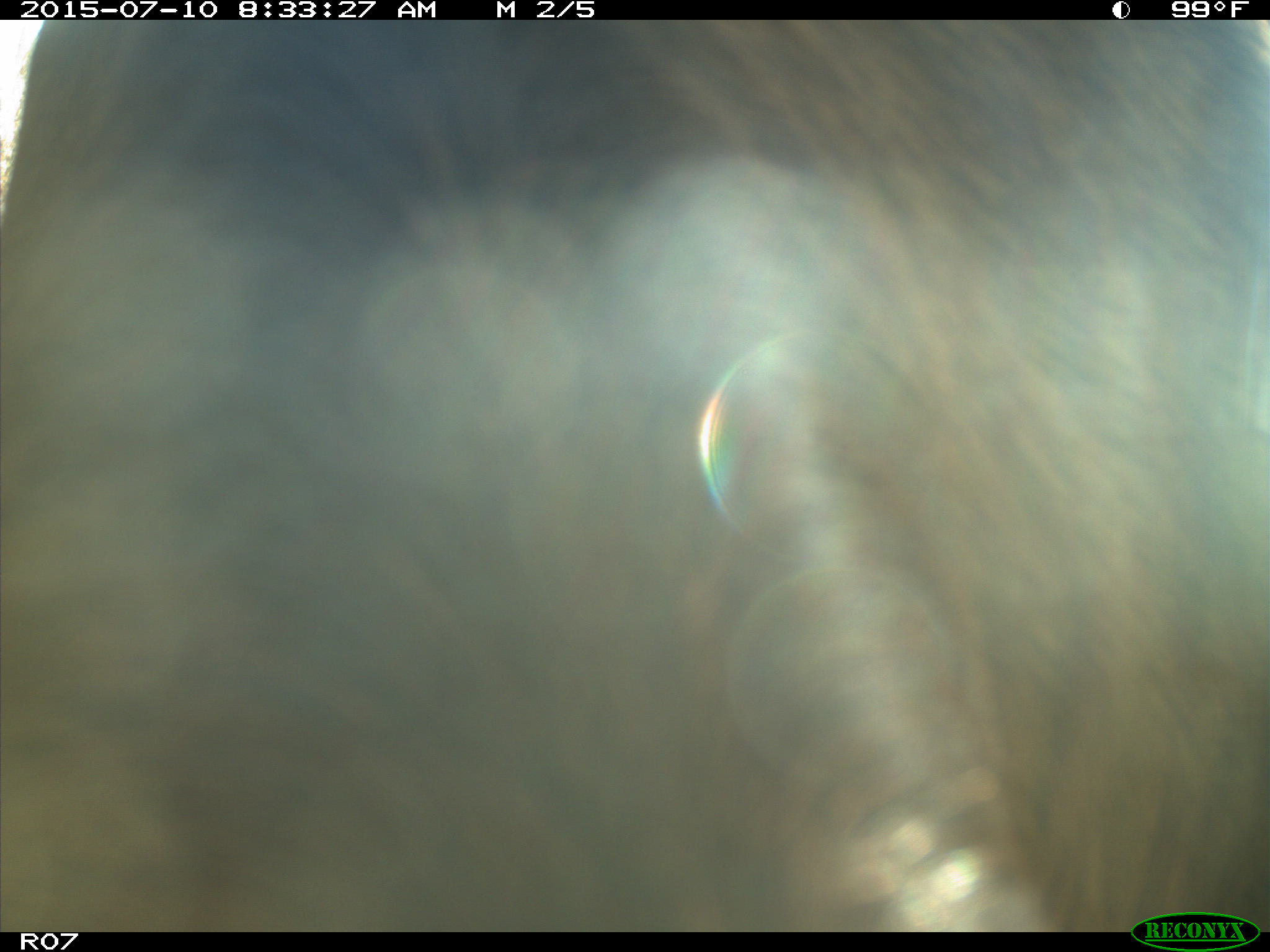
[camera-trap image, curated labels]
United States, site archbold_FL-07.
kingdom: Animalia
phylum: Chordata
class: Mammalia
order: Artiodactyla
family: Bovidae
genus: Bos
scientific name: Bos taurus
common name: domestic cow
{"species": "Bos taurus (domestic cow)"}